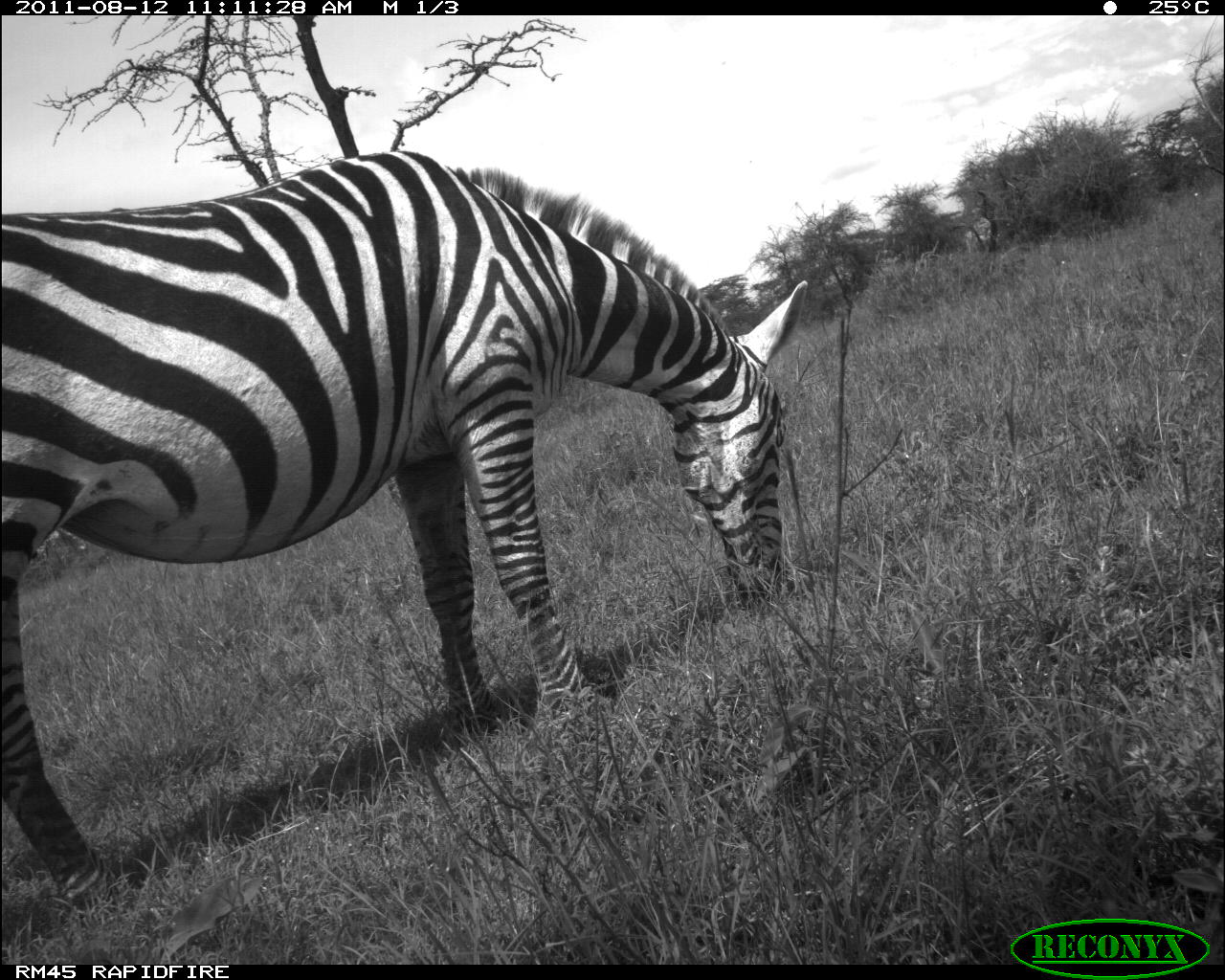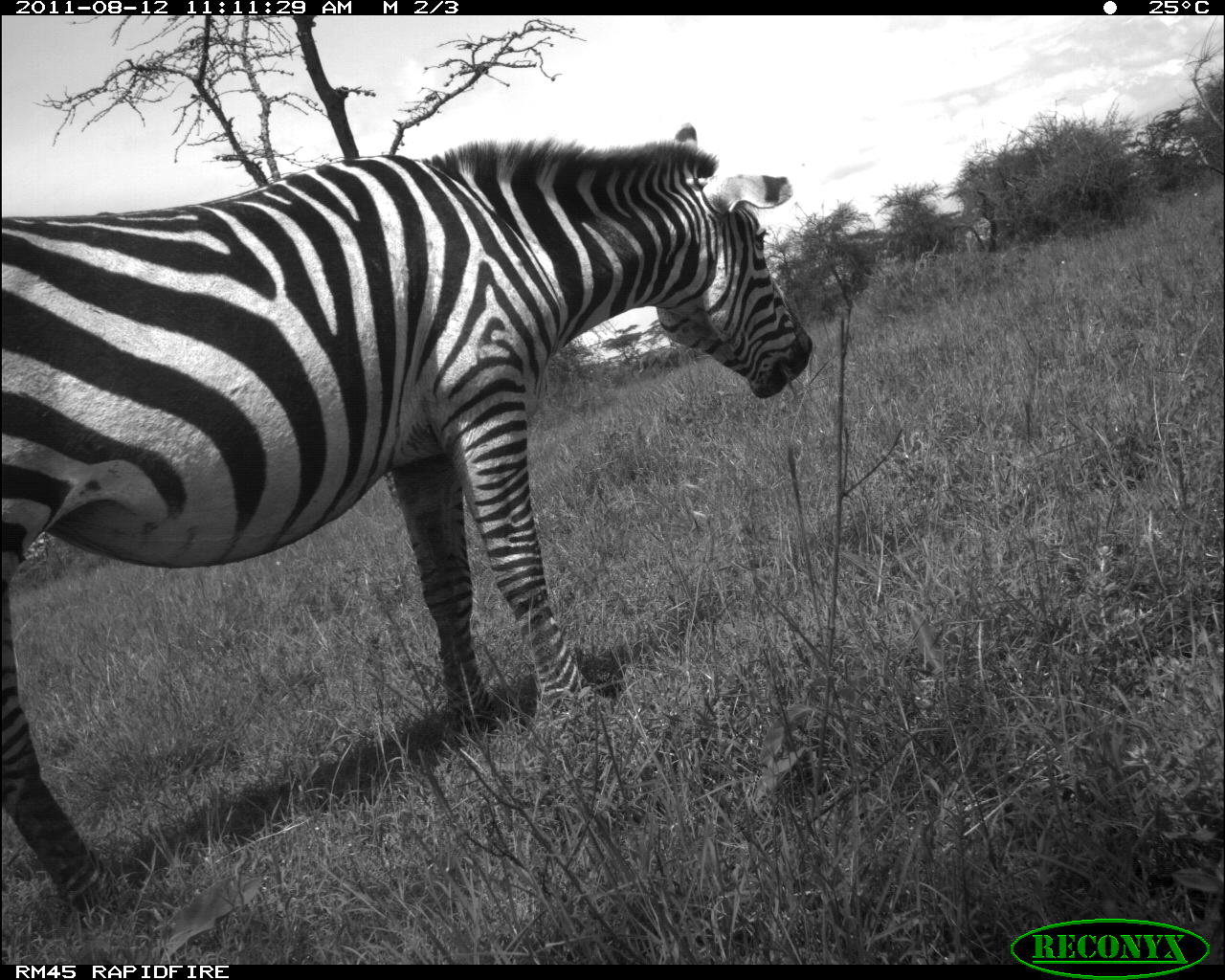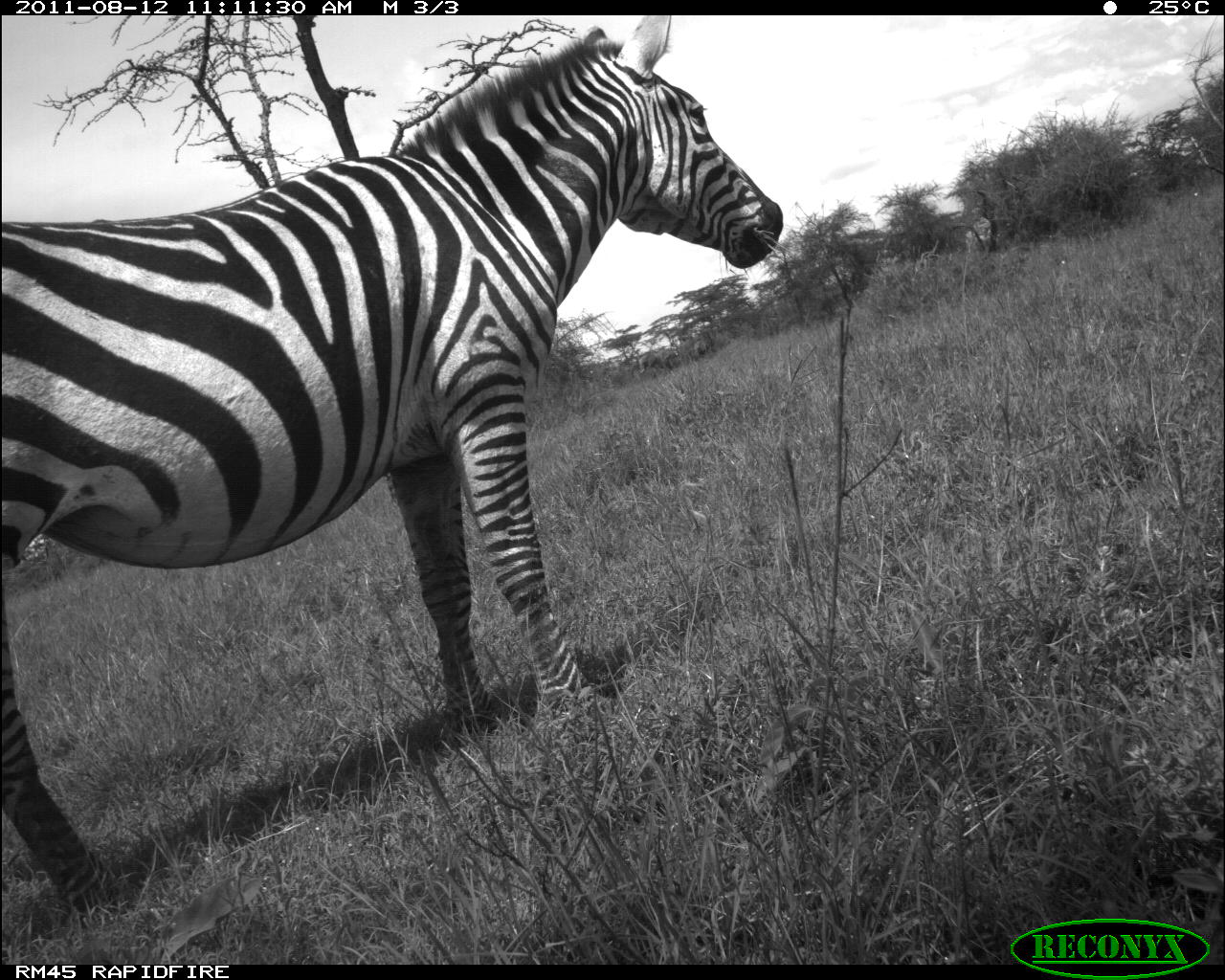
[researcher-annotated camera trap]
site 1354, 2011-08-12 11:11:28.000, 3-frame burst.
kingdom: Animalia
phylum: Chordata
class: Mammalia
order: Perissodactyla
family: Equidae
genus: Equus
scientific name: Equus quagga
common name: plains zebra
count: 1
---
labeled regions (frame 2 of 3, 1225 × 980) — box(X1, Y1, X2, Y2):
equus quagga: box(1, 125, 813, 926)